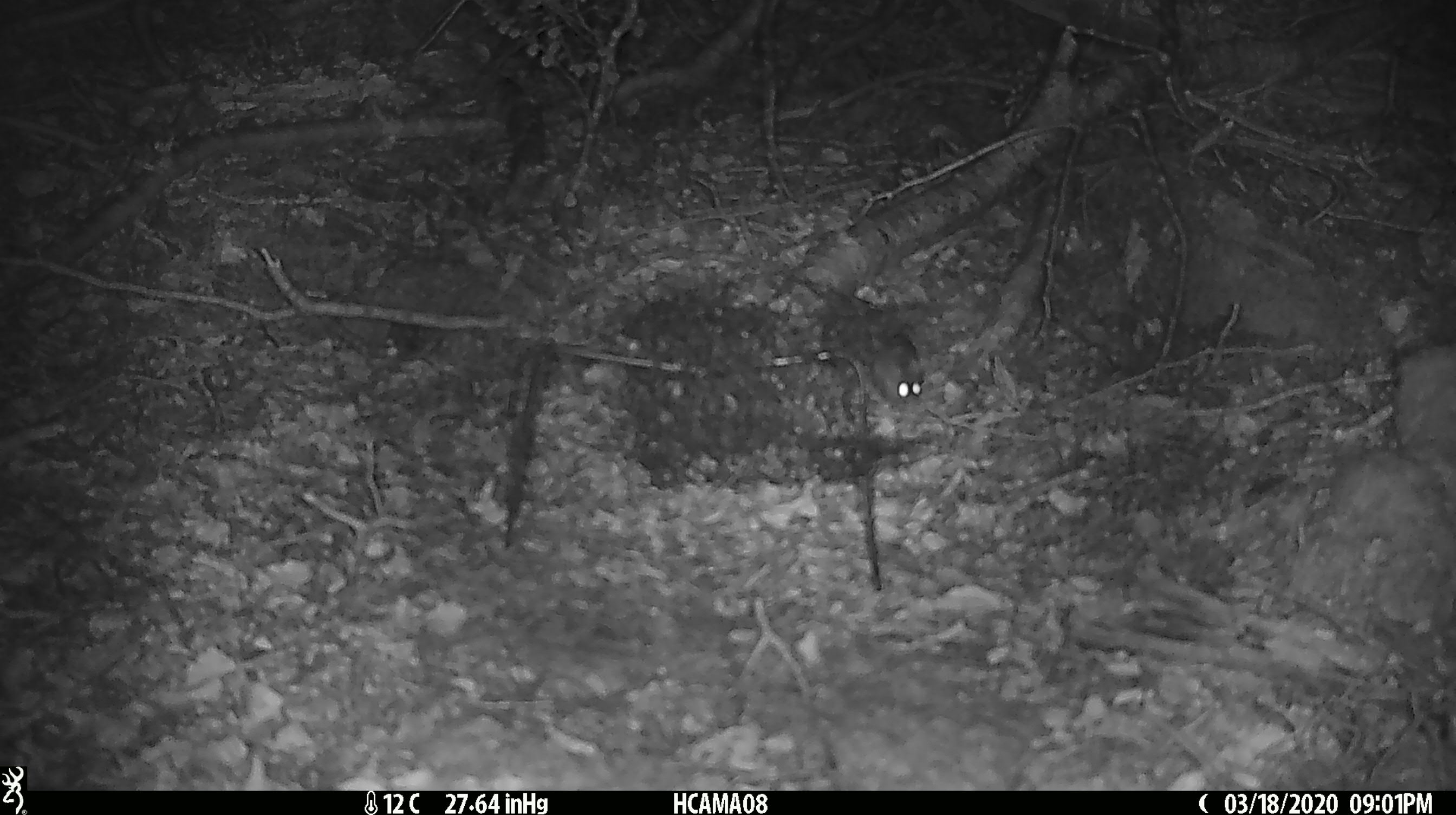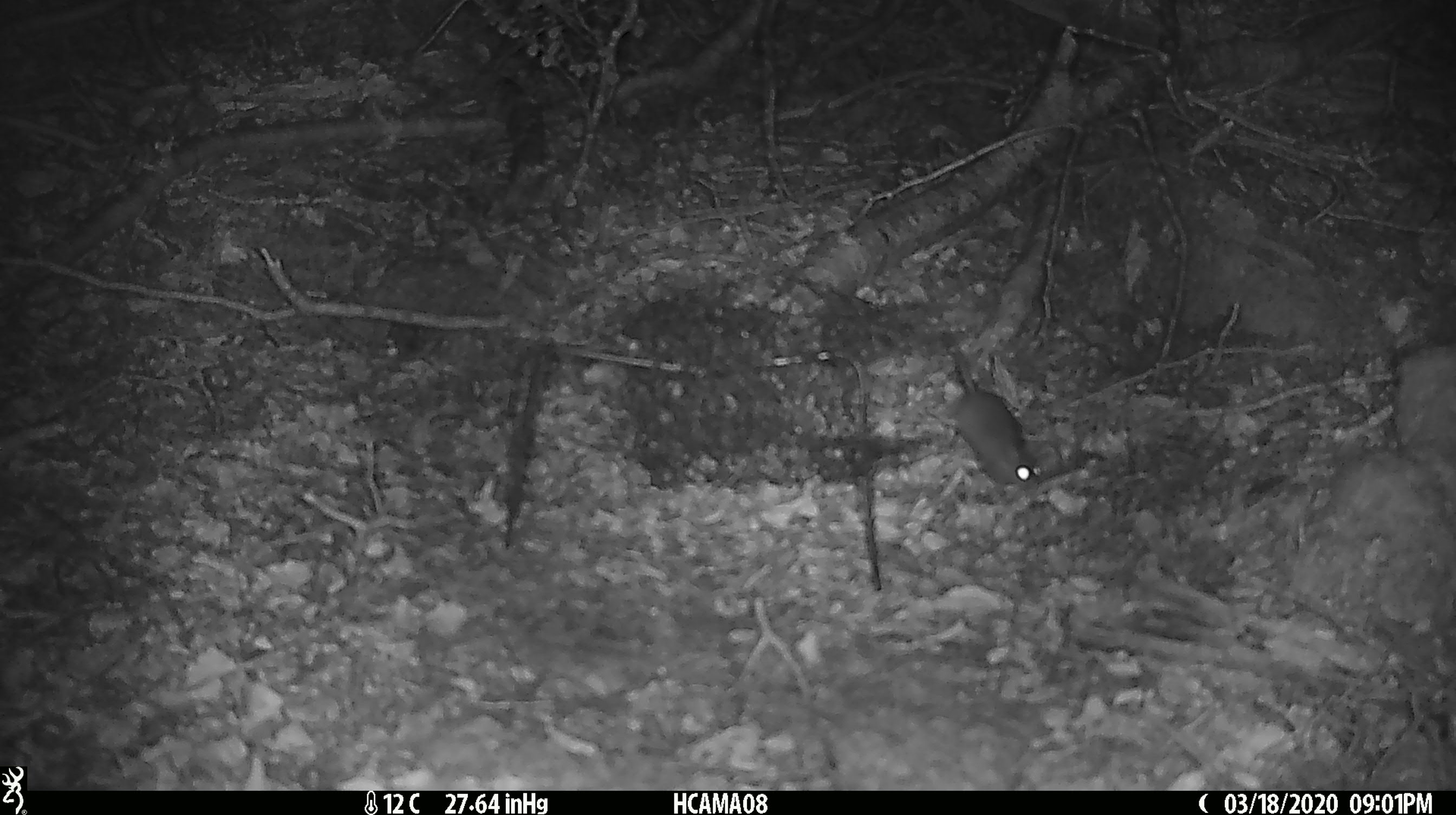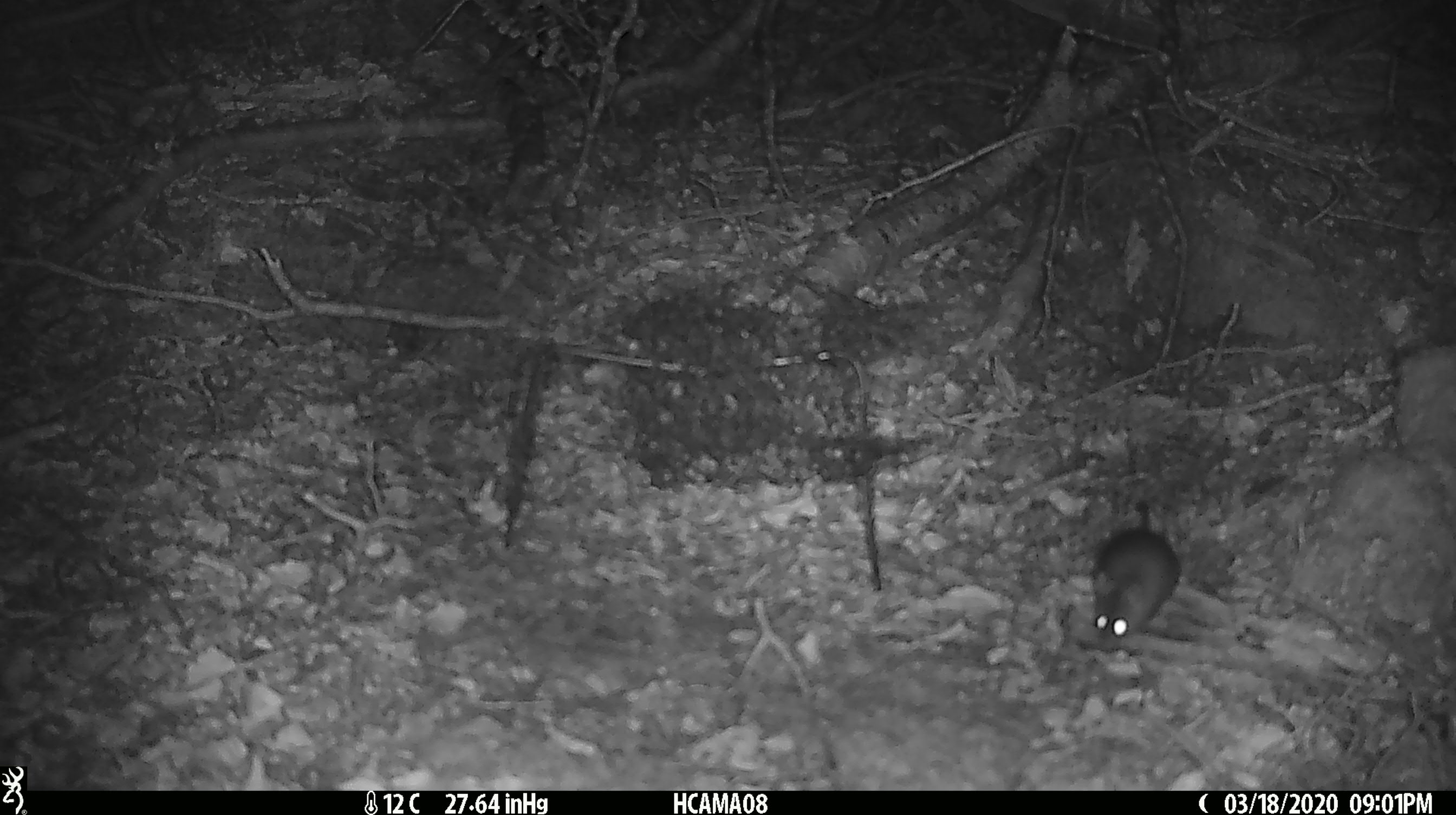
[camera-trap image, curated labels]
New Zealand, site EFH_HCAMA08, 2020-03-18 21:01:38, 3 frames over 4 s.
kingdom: Animalia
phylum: Chordata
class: Mammalia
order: Rodentia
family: Muridae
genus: Mus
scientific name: Mus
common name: mouse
Mouse (Mus).